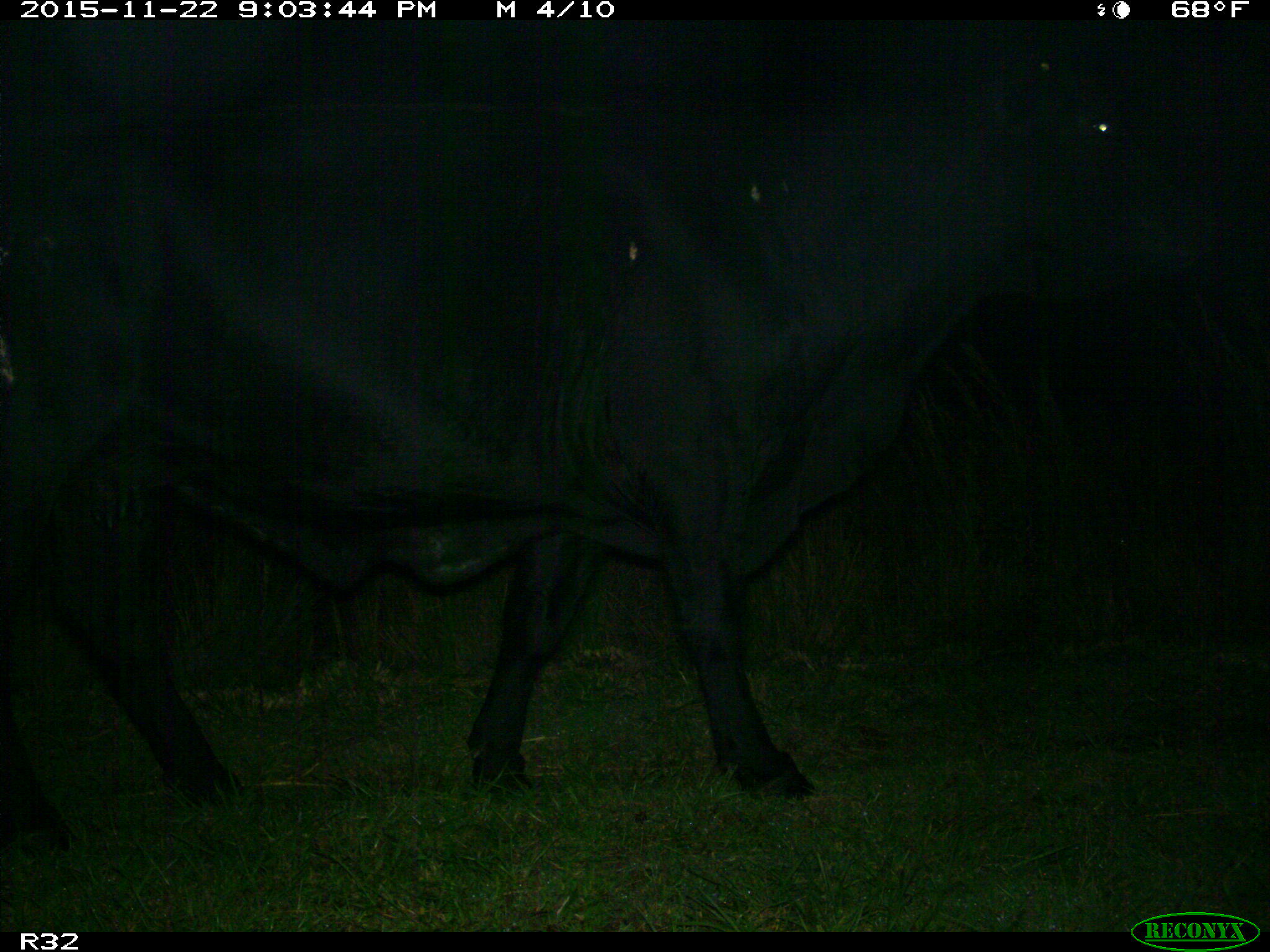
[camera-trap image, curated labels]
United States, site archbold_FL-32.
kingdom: Animalia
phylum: Chordata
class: Mammalia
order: Artiodactyla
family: Bovidae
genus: Bos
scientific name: Bos taurus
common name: domestic cow